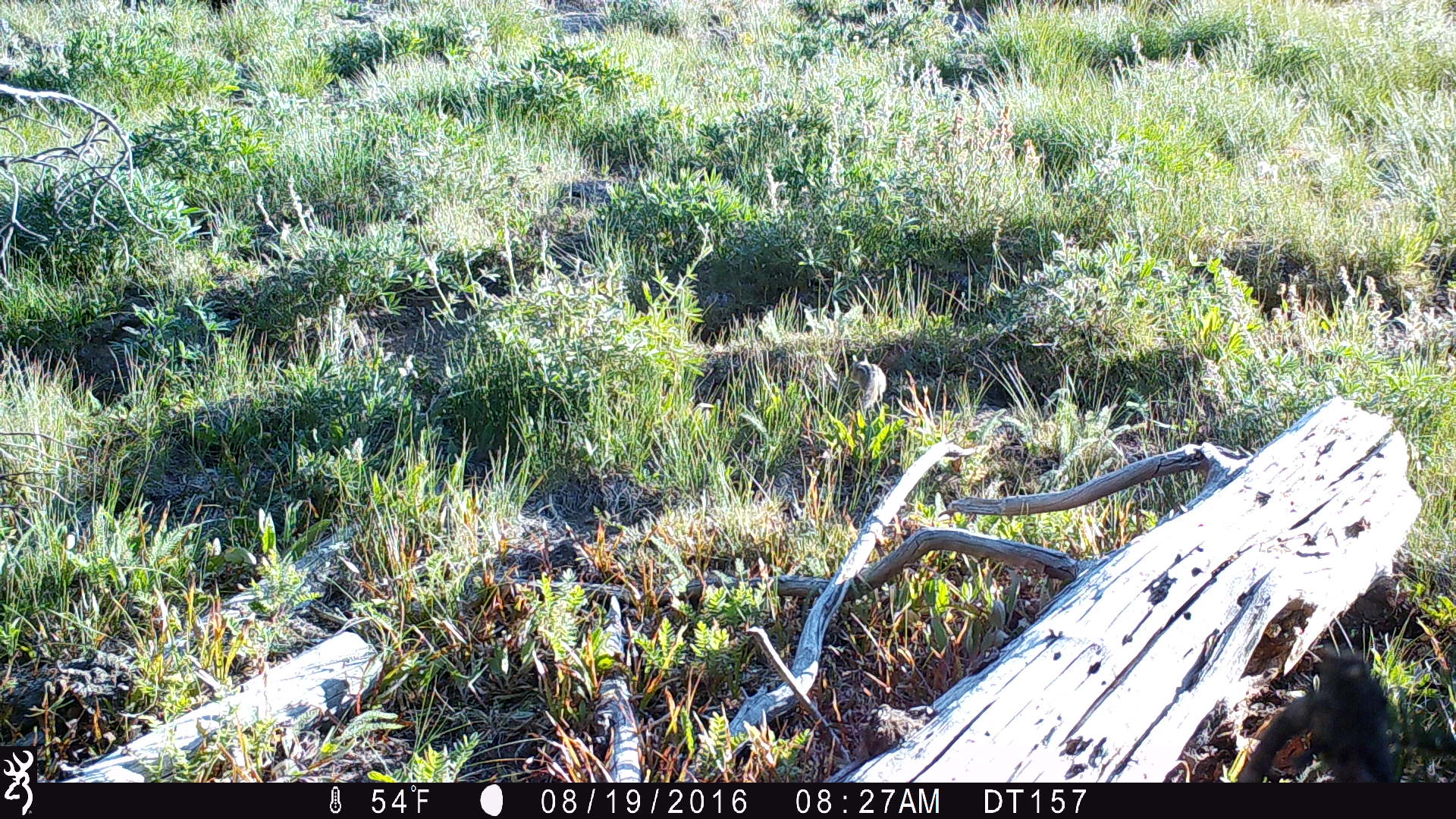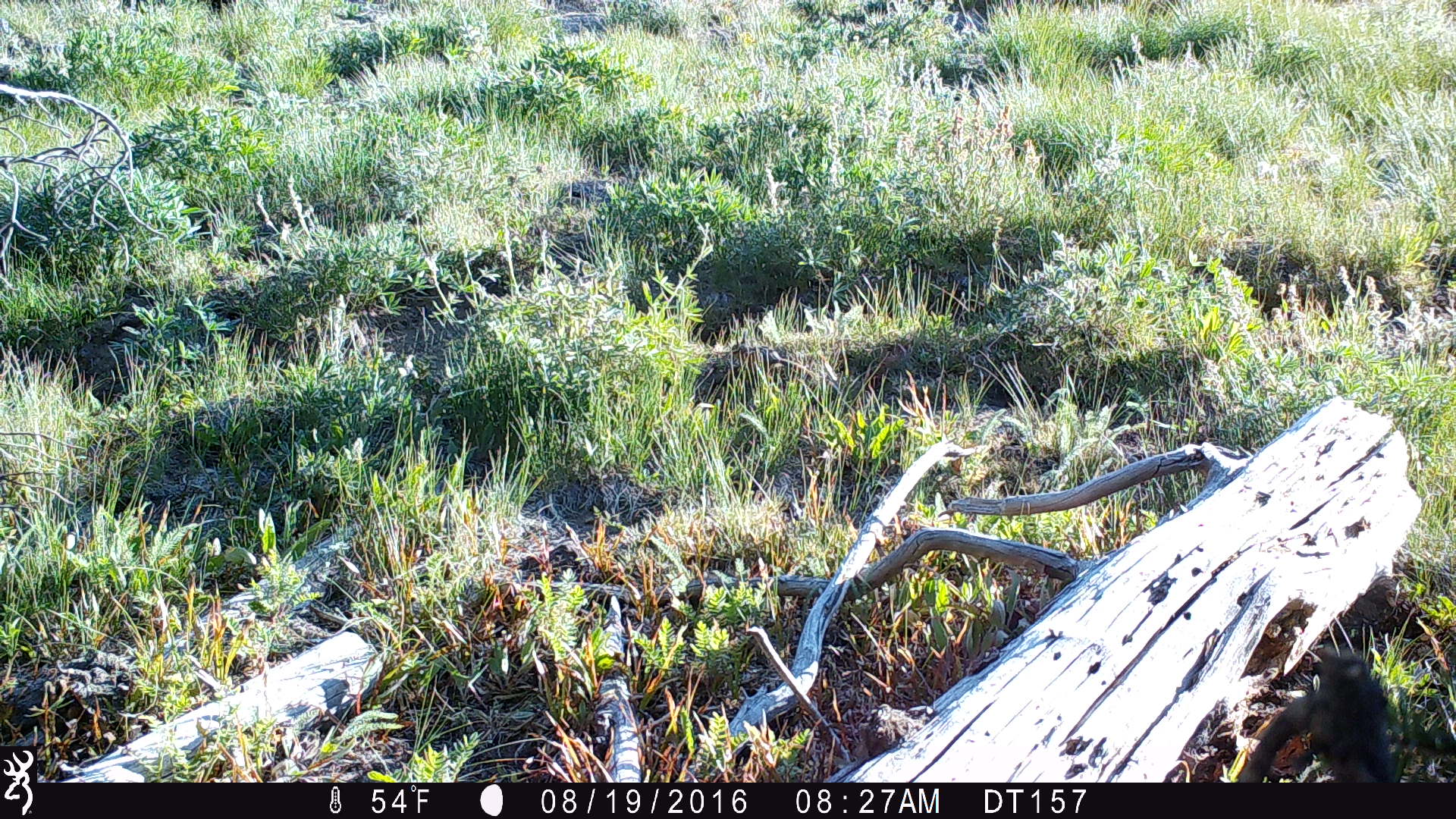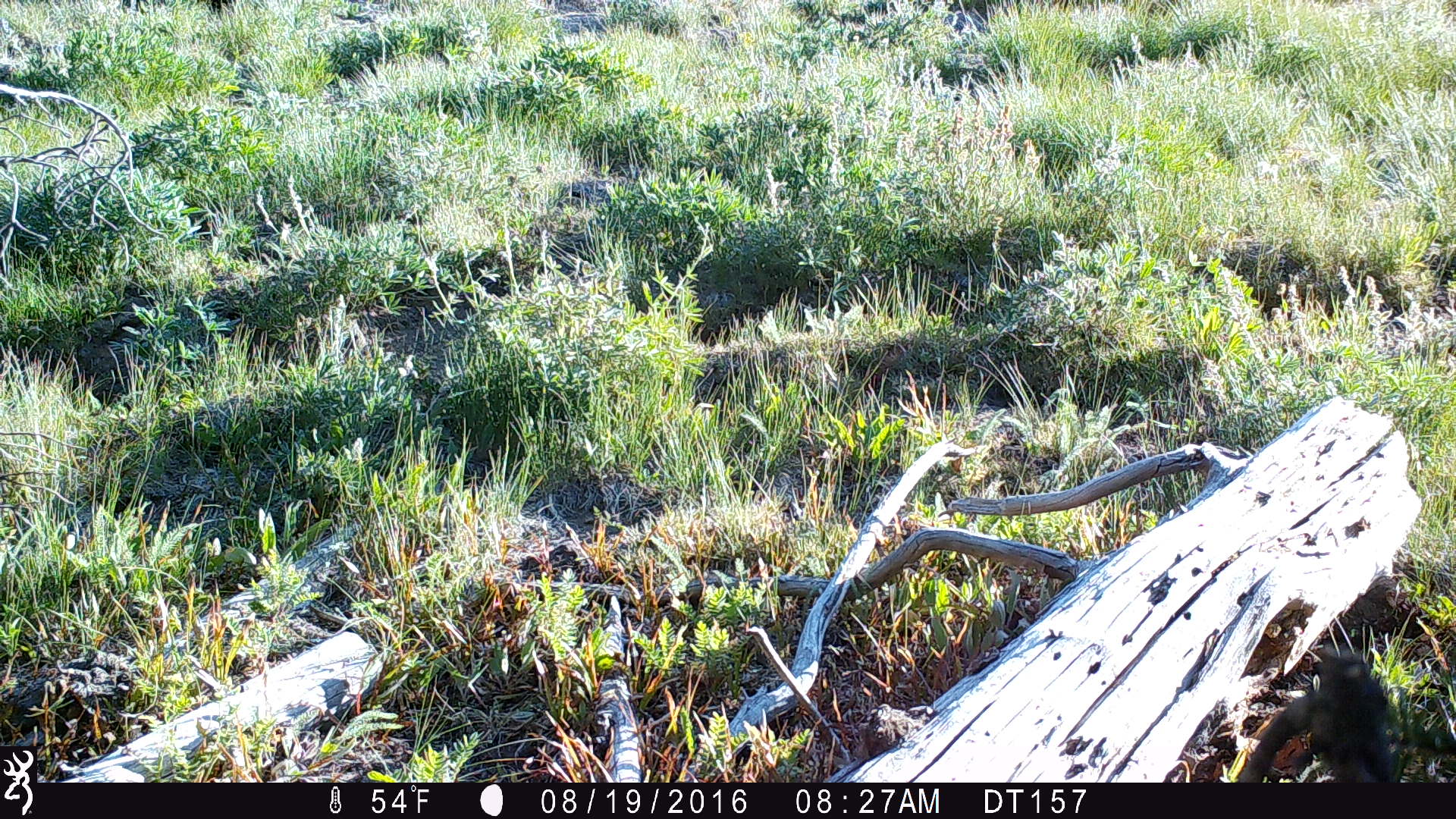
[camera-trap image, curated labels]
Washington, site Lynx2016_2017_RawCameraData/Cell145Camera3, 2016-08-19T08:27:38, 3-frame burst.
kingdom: Animalia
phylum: Chordata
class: Mammalia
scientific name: Mammalia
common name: small mammal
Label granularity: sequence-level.